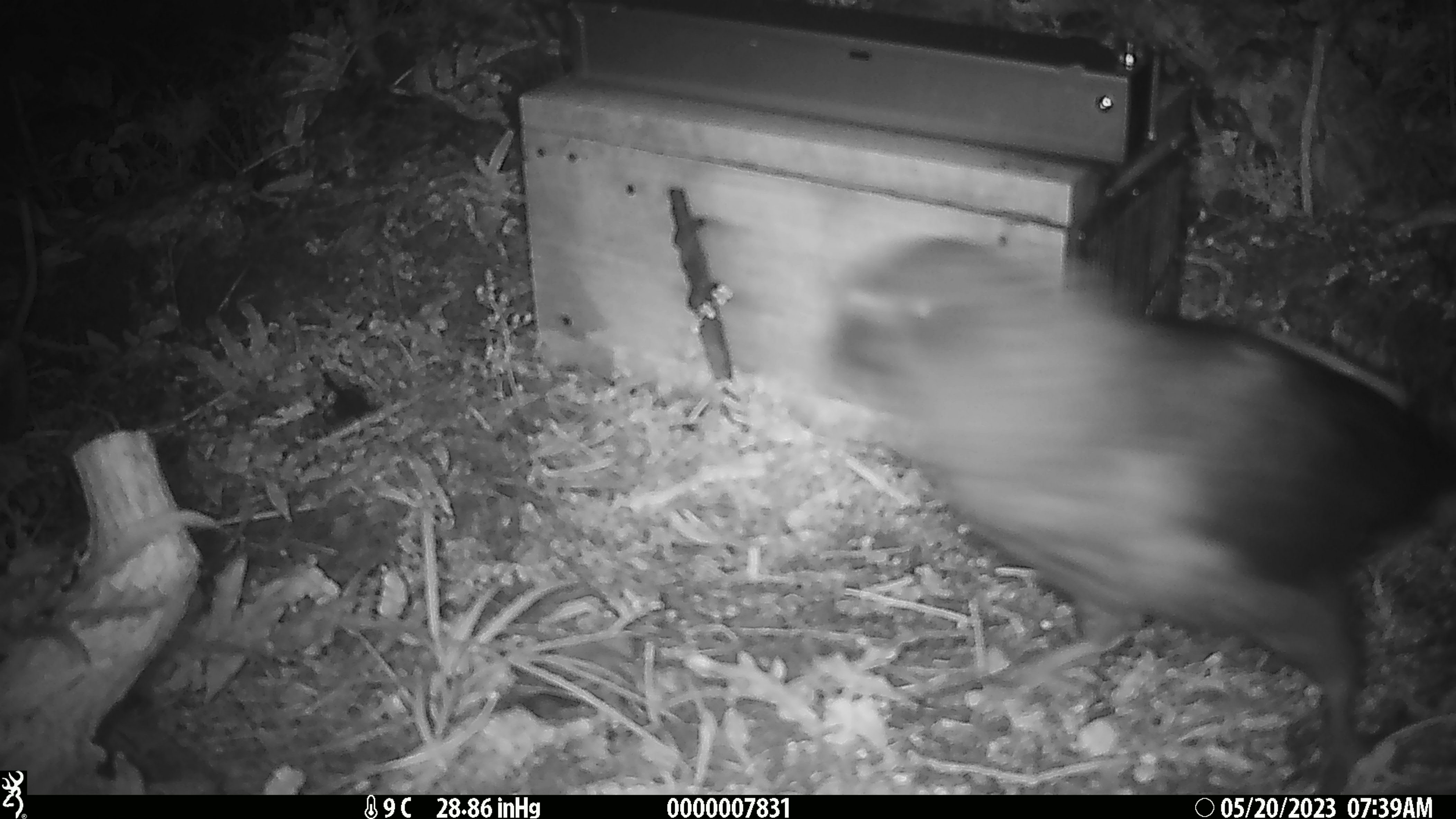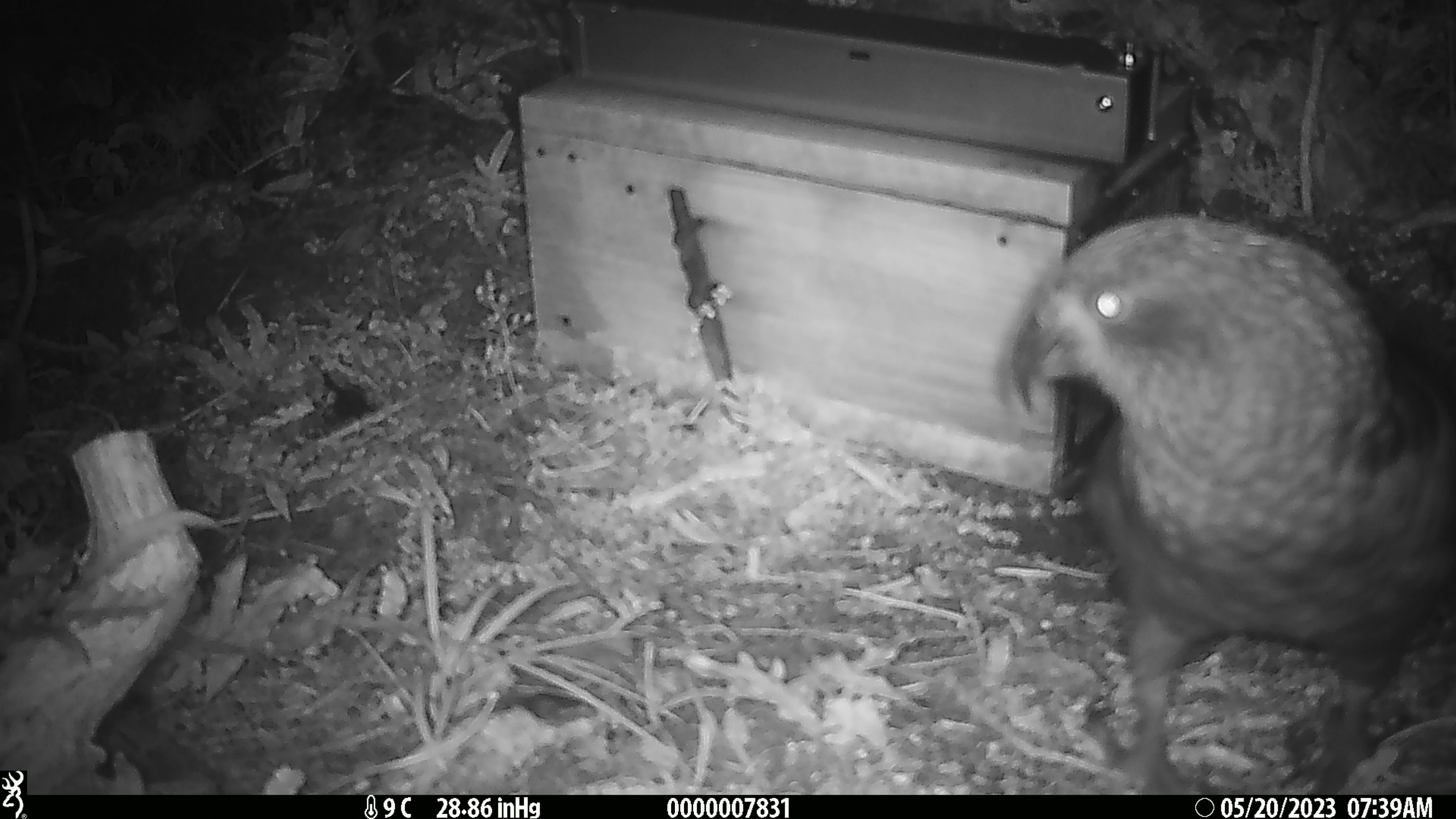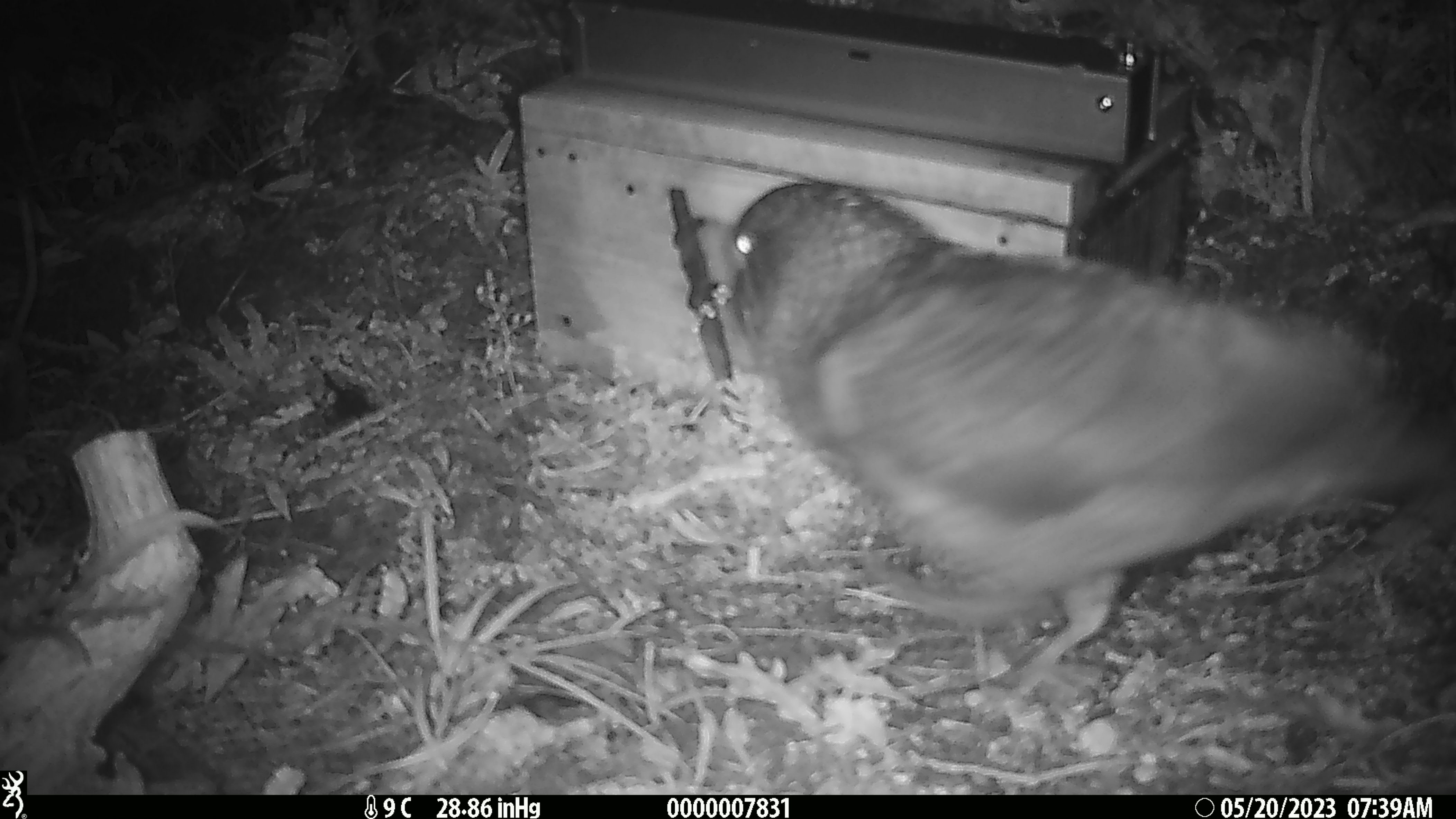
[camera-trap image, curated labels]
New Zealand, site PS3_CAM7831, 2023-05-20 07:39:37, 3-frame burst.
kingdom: Animalia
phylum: Chordata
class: Aves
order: Psittaciformes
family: Strigopidae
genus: Nestor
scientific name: Nestor notabilis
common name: kea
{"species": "kea (Nestor notabilis)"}